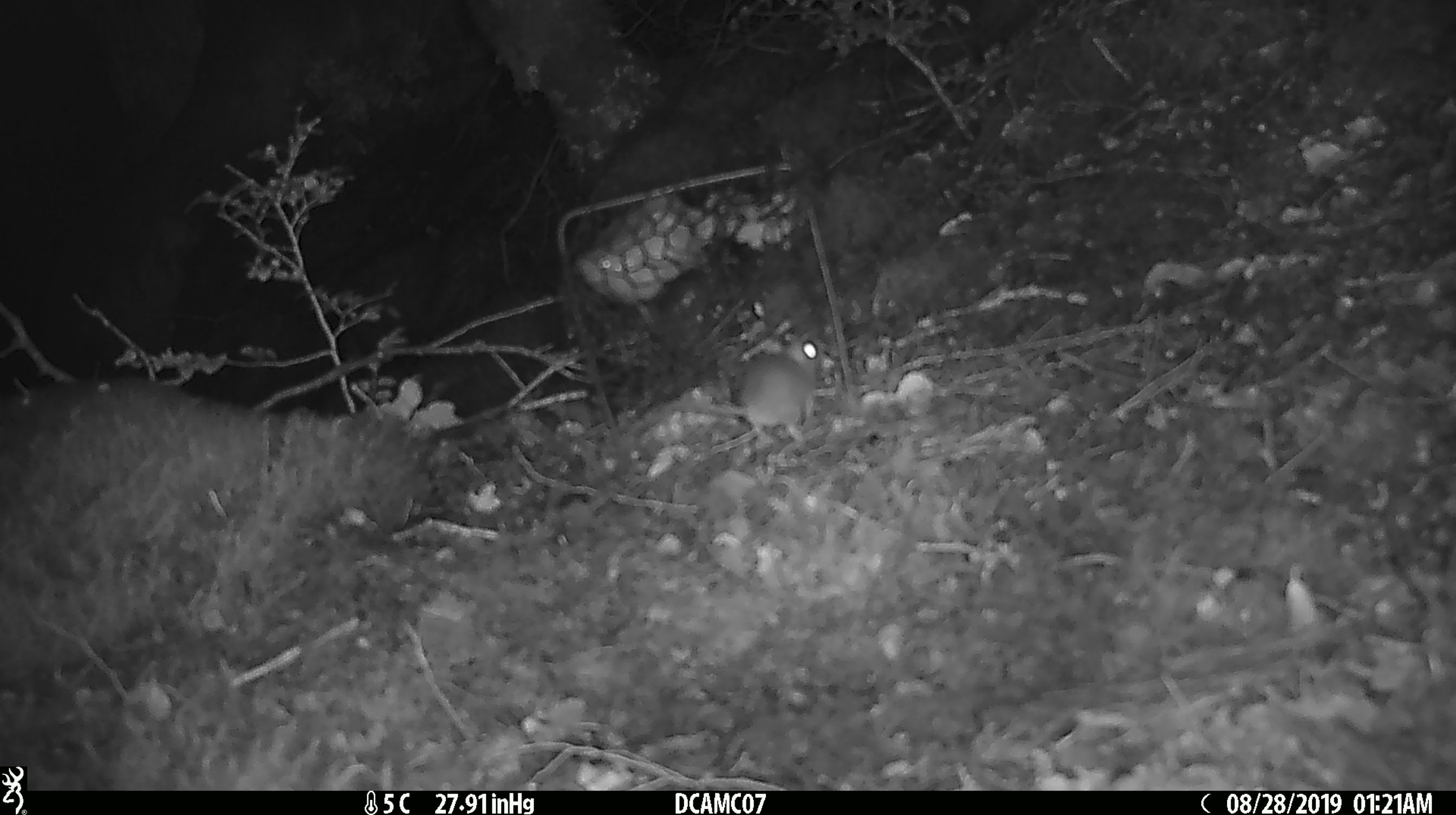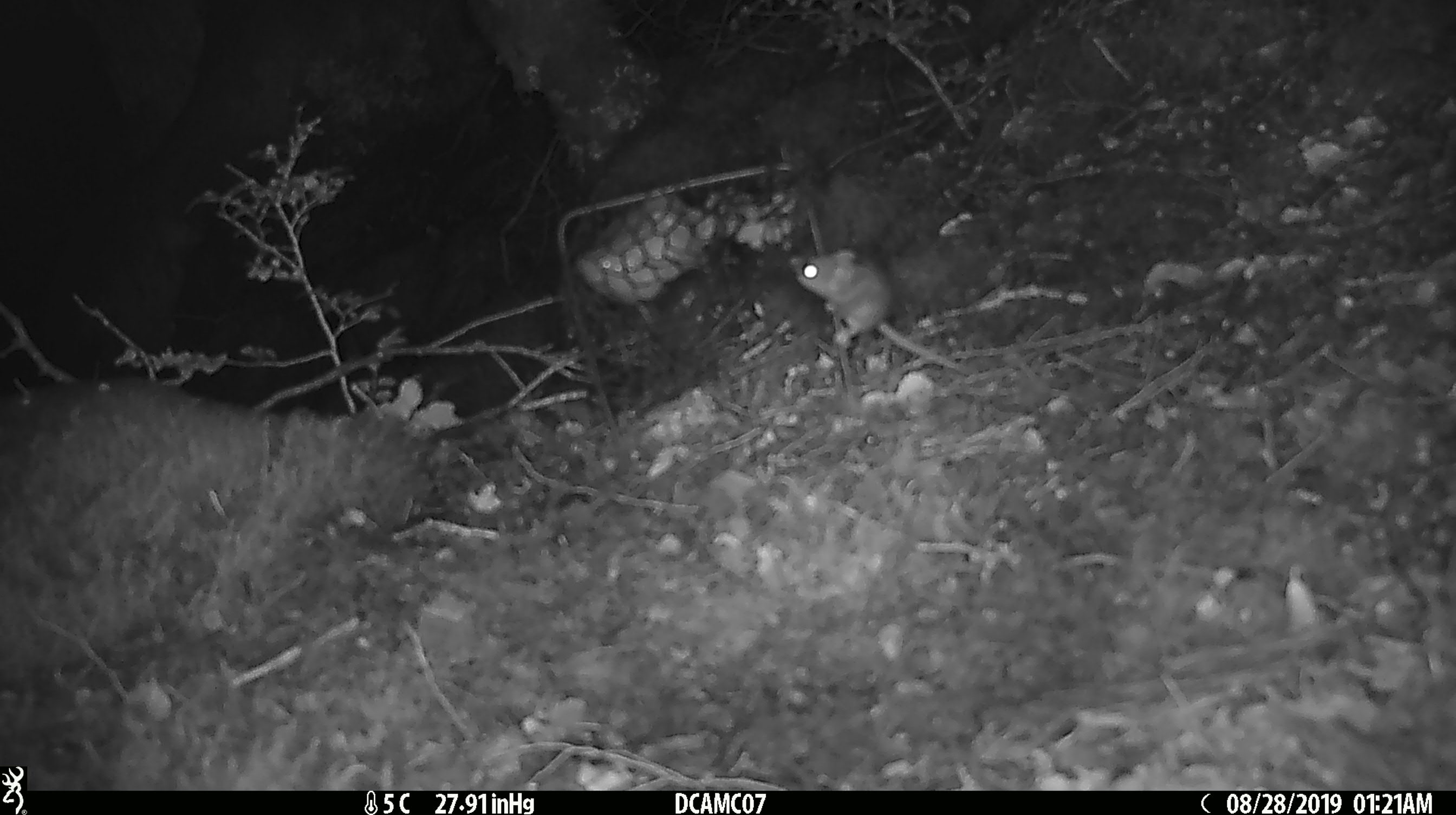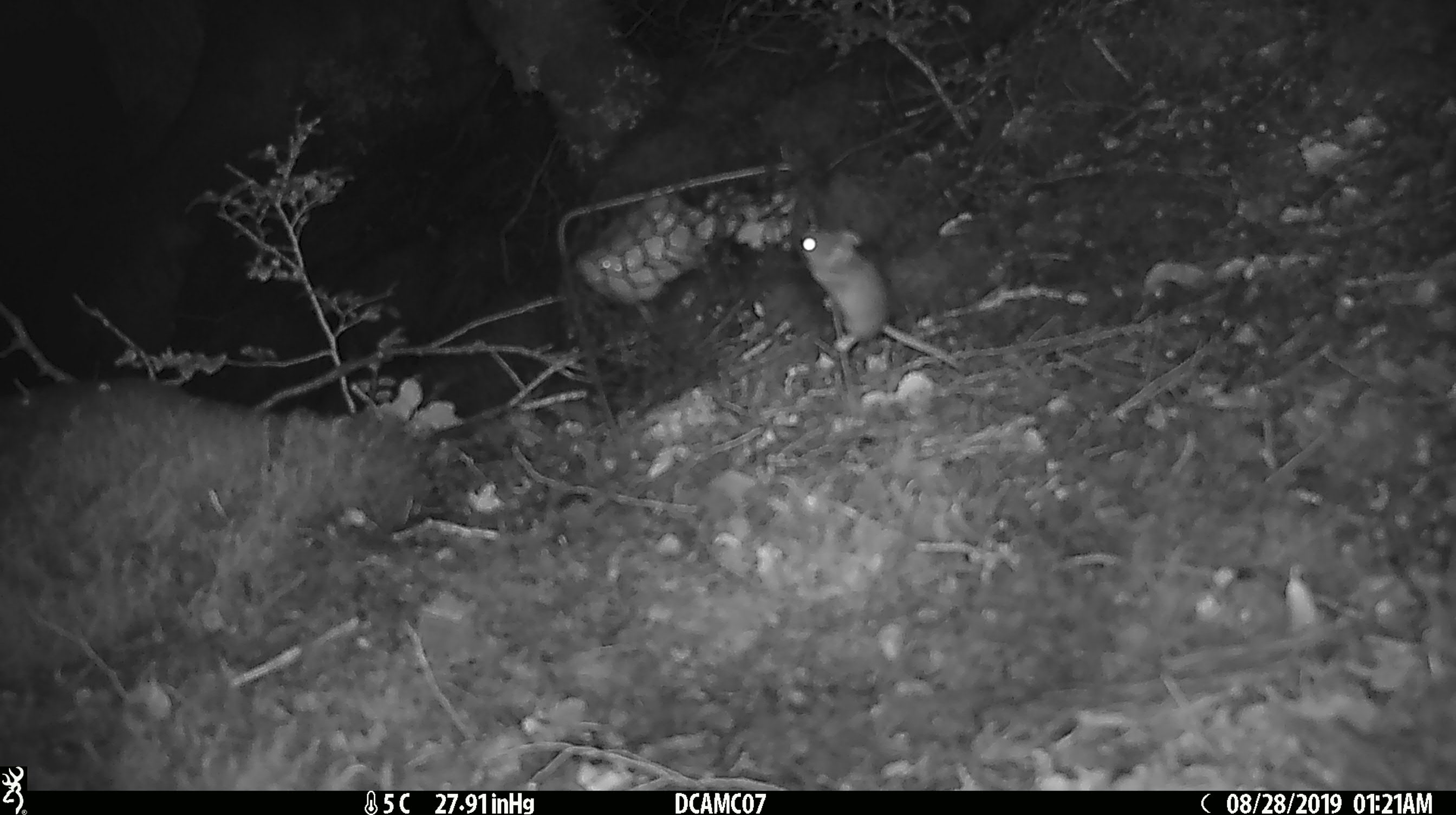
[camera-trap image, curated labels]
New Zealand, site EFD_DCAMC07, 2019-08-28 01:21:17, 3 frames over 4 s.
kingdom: Animalia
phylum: Chordata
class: Mammalia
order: Rodentia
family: Muridae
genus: Mus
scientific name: Mus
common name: mouse